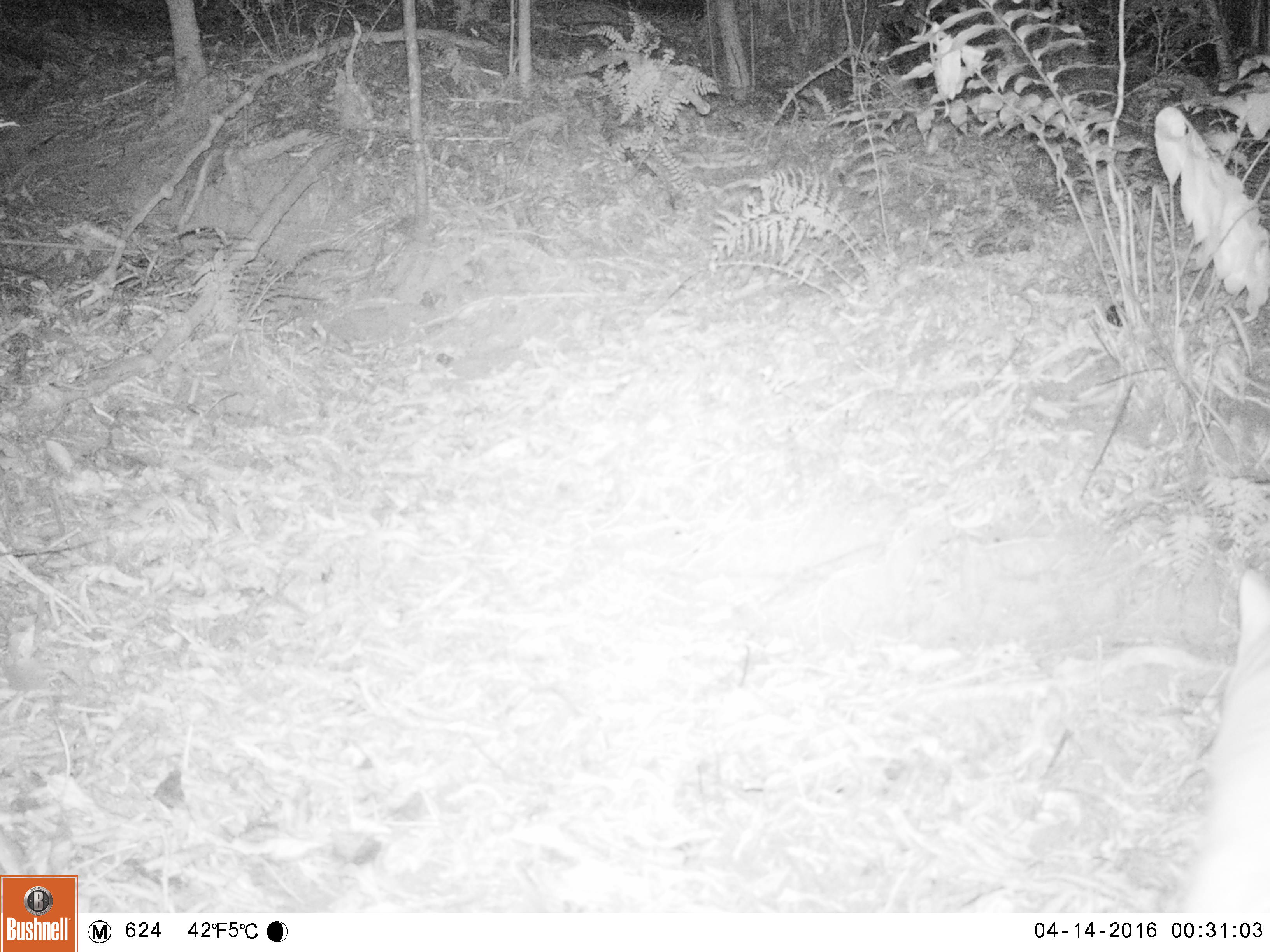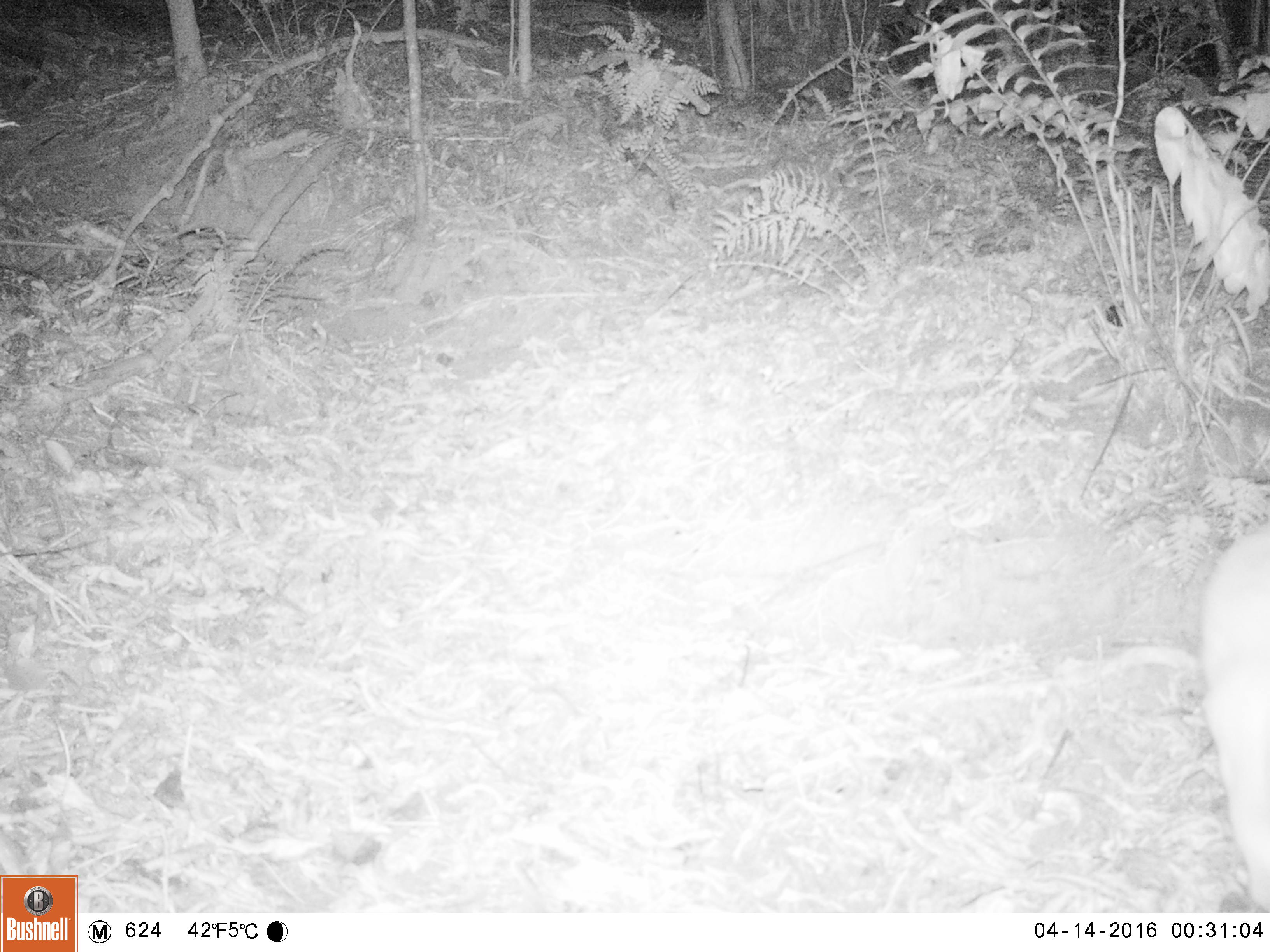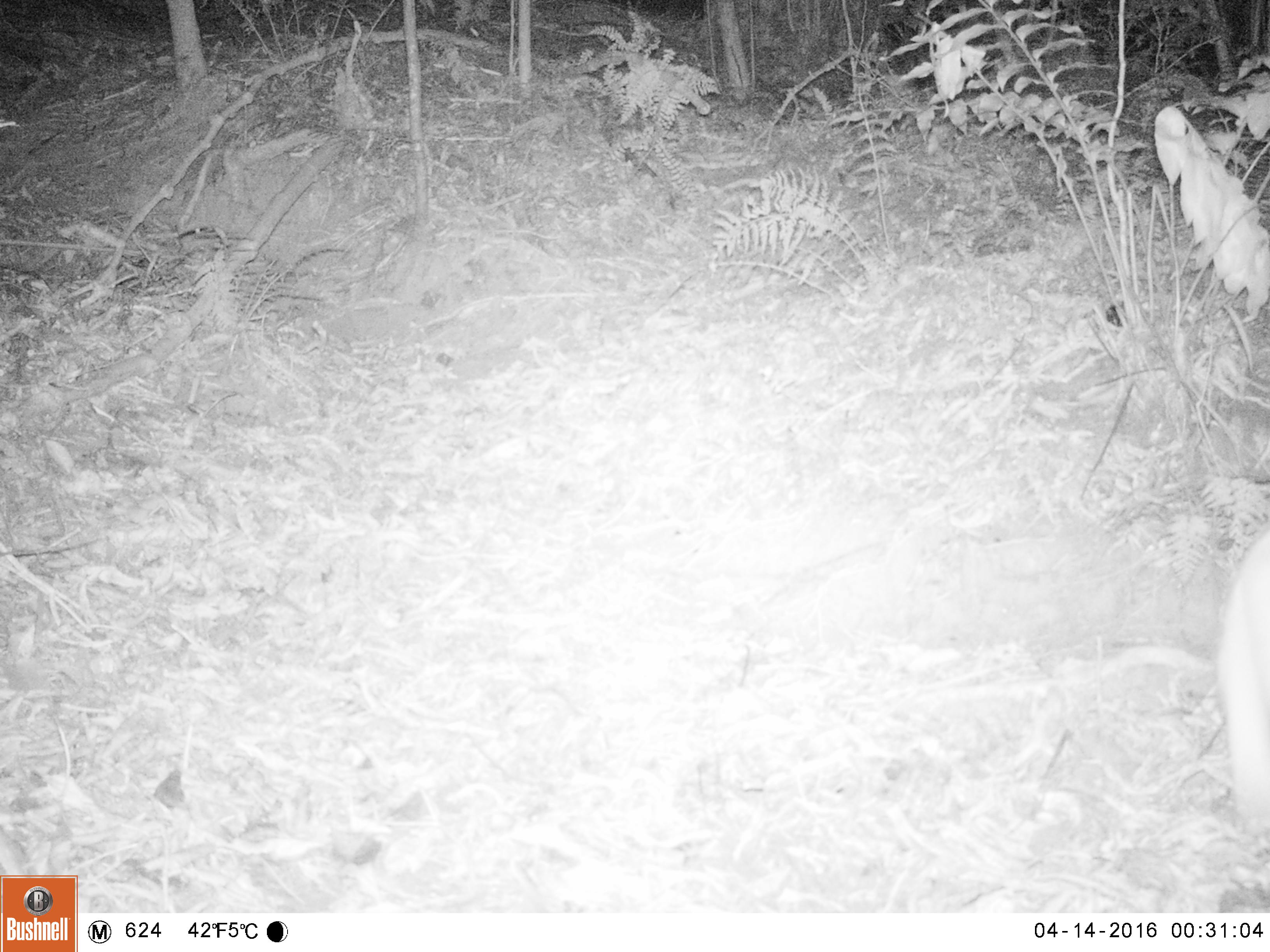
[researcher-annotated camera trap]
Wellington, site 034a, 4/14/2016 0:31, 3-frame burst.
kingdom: Animalia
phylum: Chordata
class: Mammalia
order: Carnivora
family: Felidae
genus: Felis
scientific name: Felis catus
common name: cat